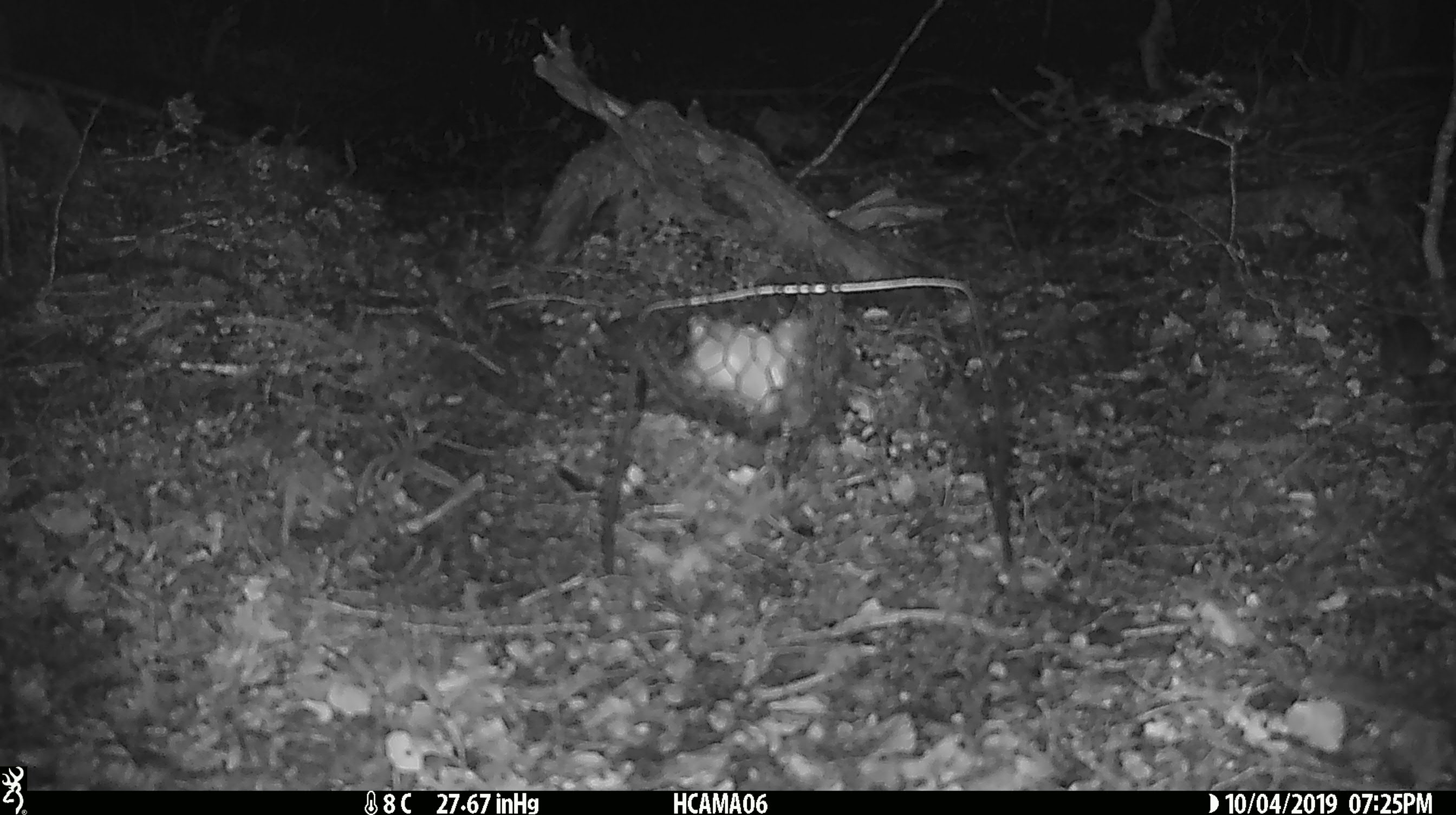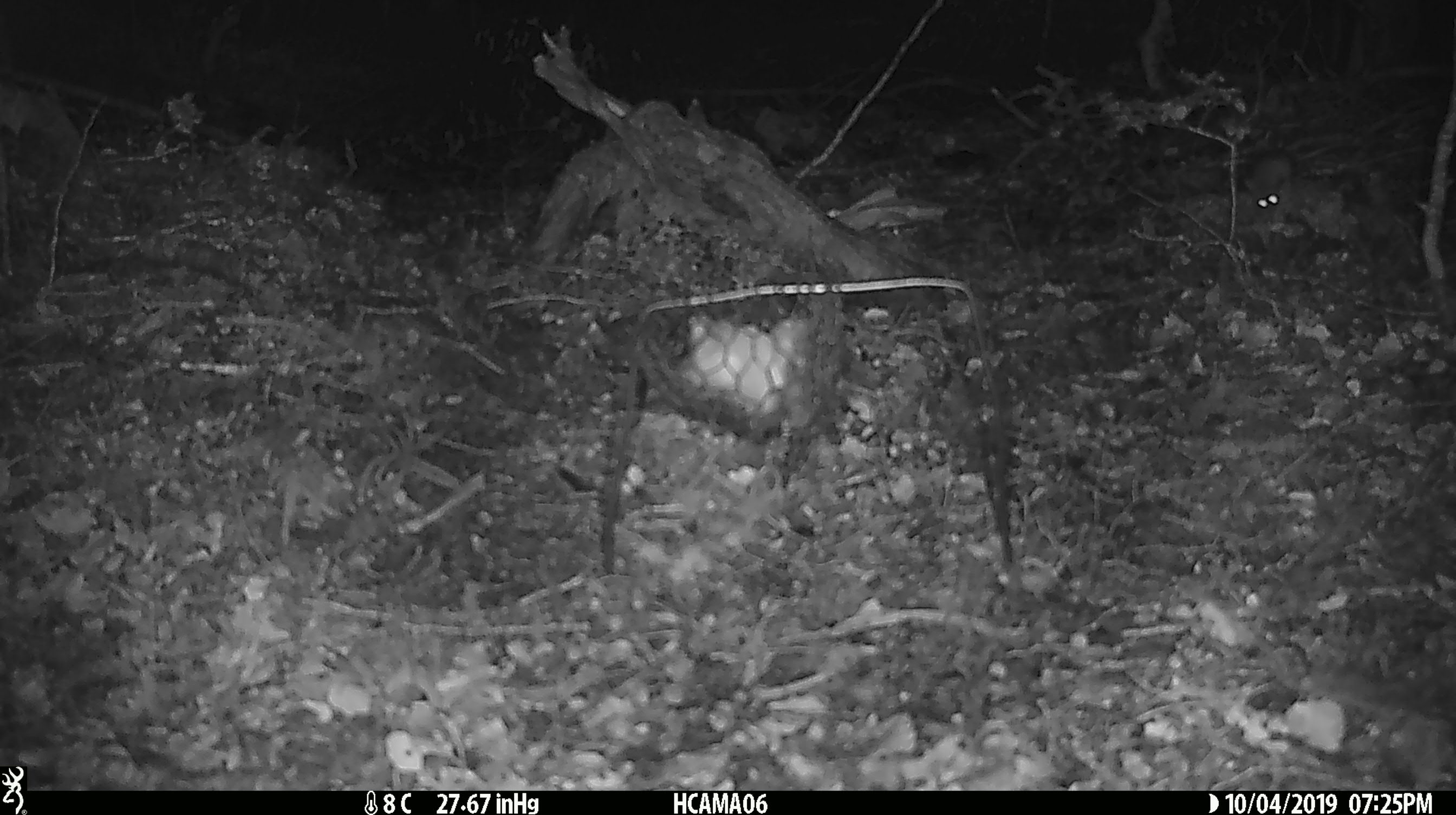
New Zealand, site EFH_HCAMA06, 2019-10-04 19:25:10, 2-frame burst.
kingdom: Animalia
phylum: Chordata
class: Mammalia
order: Rodentia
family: Muridae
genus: Mus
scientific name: Mus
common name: mouse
Mouse (Mus).